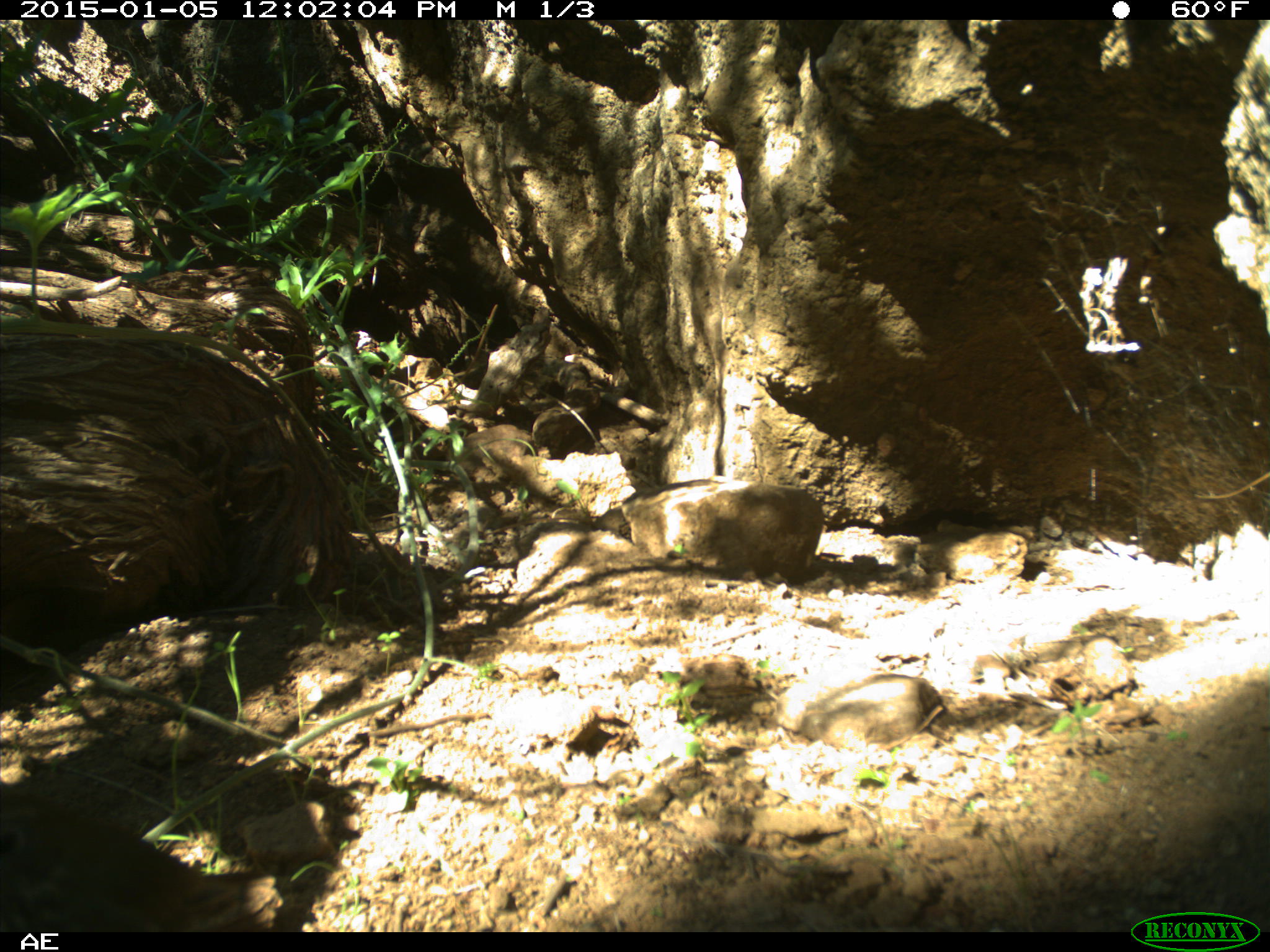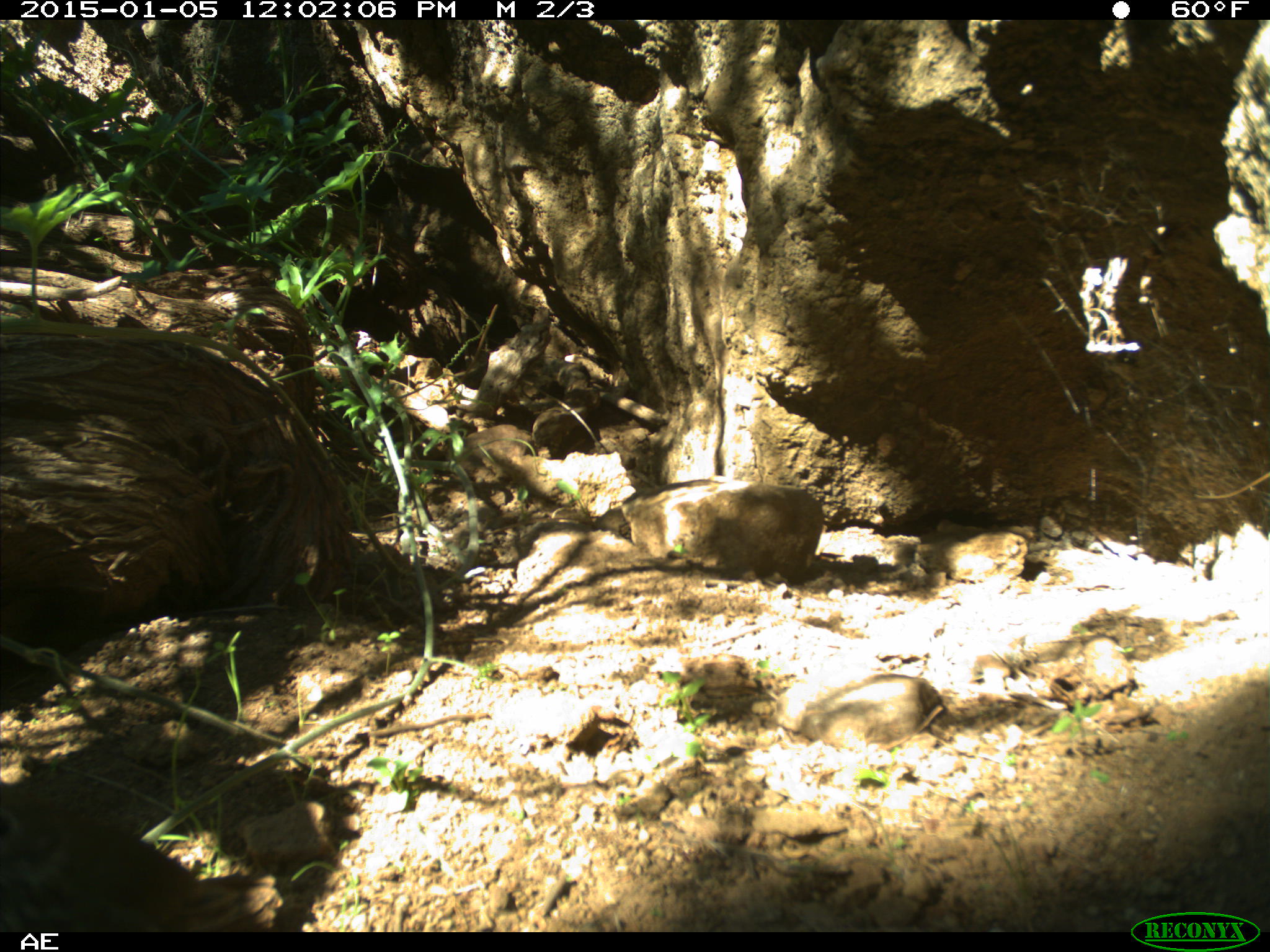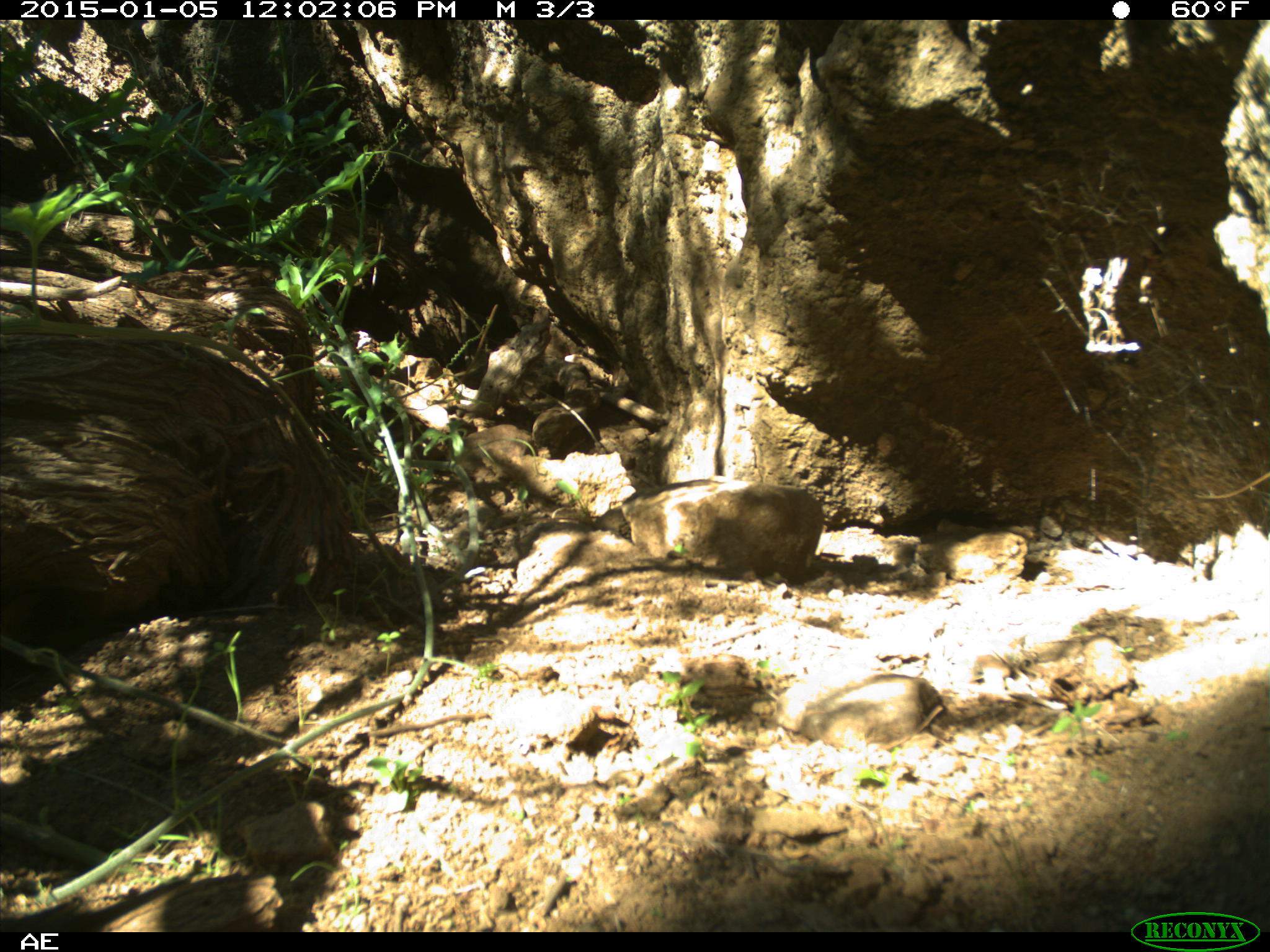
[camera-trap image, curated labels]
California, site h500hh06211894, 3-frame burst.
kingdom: Animalia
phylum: Chordata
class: Aves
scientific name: Aves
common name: bird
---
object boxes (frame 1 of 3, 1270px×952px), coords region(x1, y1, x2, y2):
bird: region(0, 778, 282, 933)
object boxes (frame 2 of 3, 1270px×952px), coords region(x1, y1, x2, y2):
bird: region(0, 787, 282, 933)